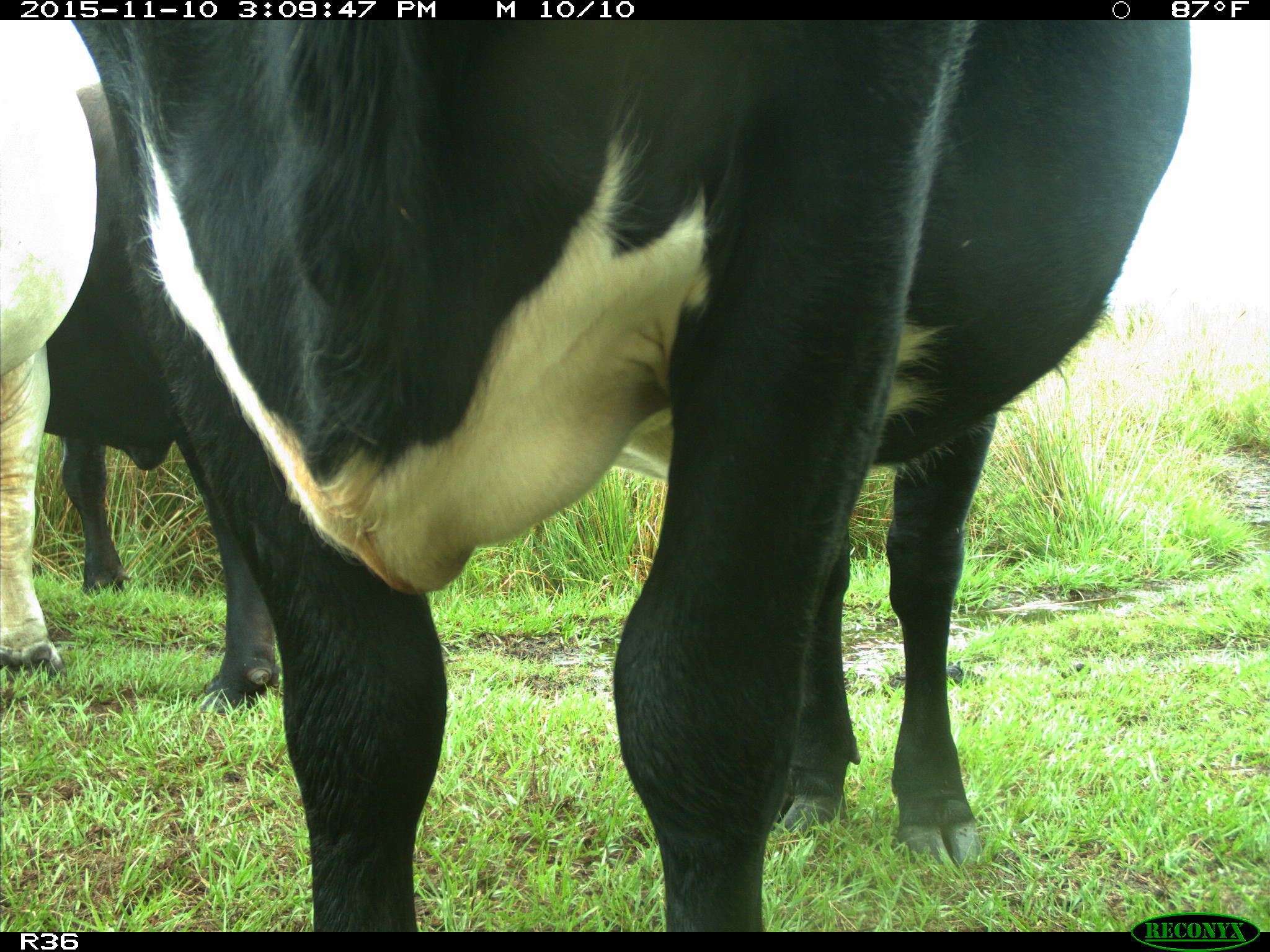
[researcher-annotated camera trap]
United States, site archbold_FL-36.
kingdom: Animalia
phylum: Chordata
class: Mammalia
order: Artiodactyla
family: Bovidae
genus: Bos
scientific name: Bos taurus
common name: domestic cow